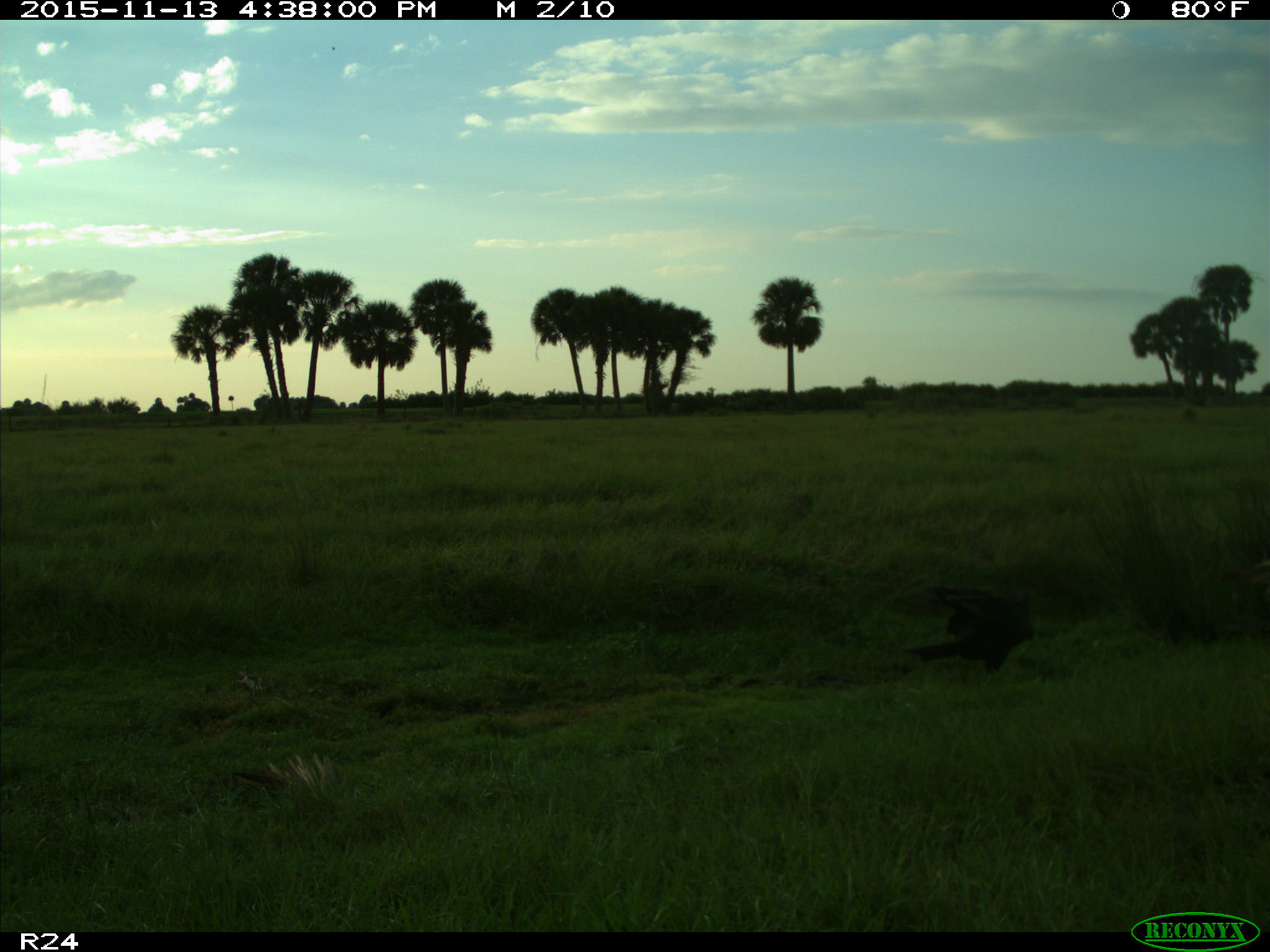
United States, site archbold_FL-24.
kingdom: Animalia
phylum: Chordata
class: Aves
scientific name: Aves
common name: birds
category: unidentified bird